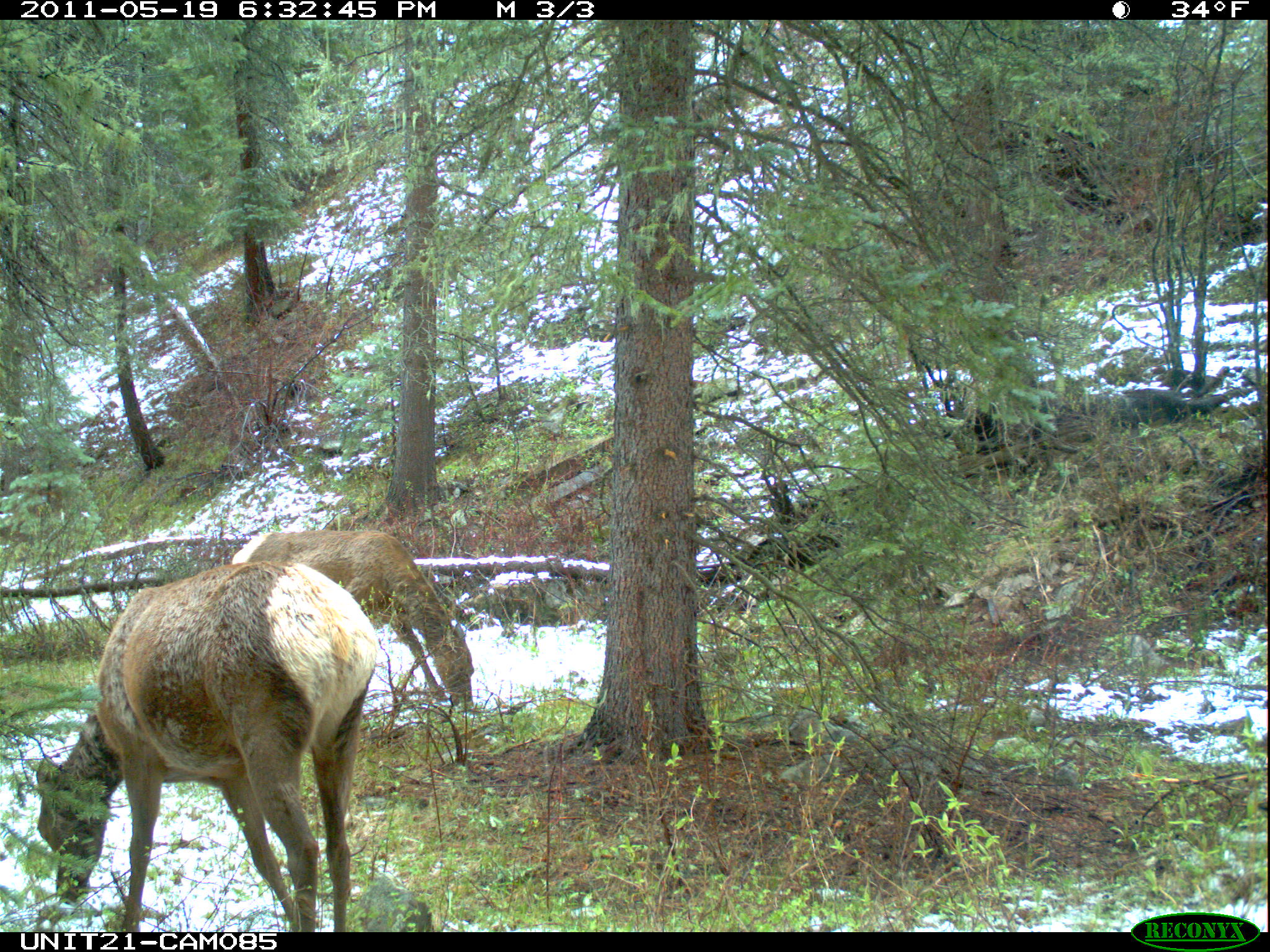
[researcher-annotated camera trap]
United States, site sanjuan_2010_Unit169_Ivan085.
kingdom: Animalia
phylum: Chordata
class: Mammalia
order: Artiodactyla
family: Cervidae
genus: Cervus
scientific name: Cervus elaphus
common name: red deer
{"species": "Cervus elaphus (red deer)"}